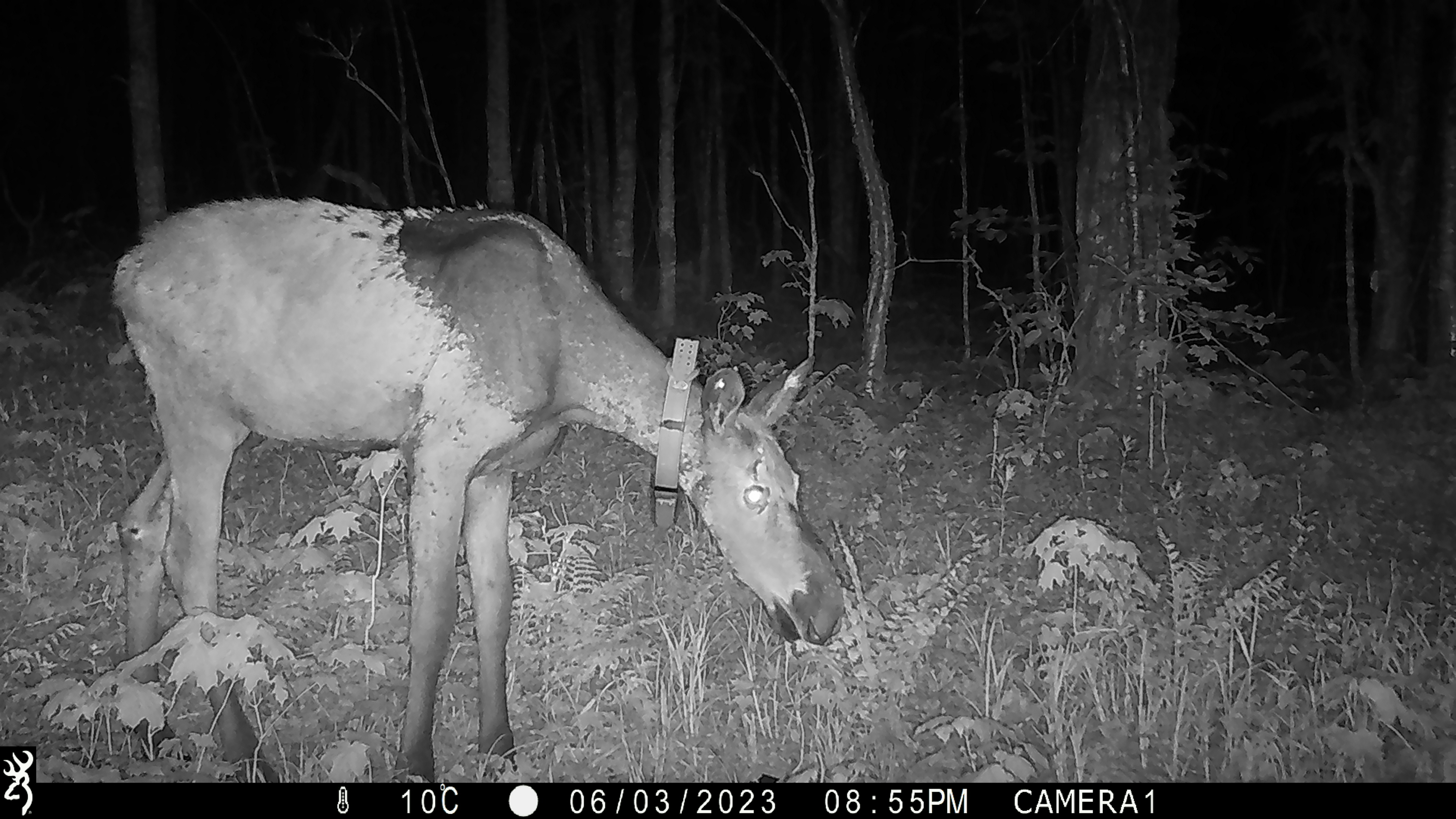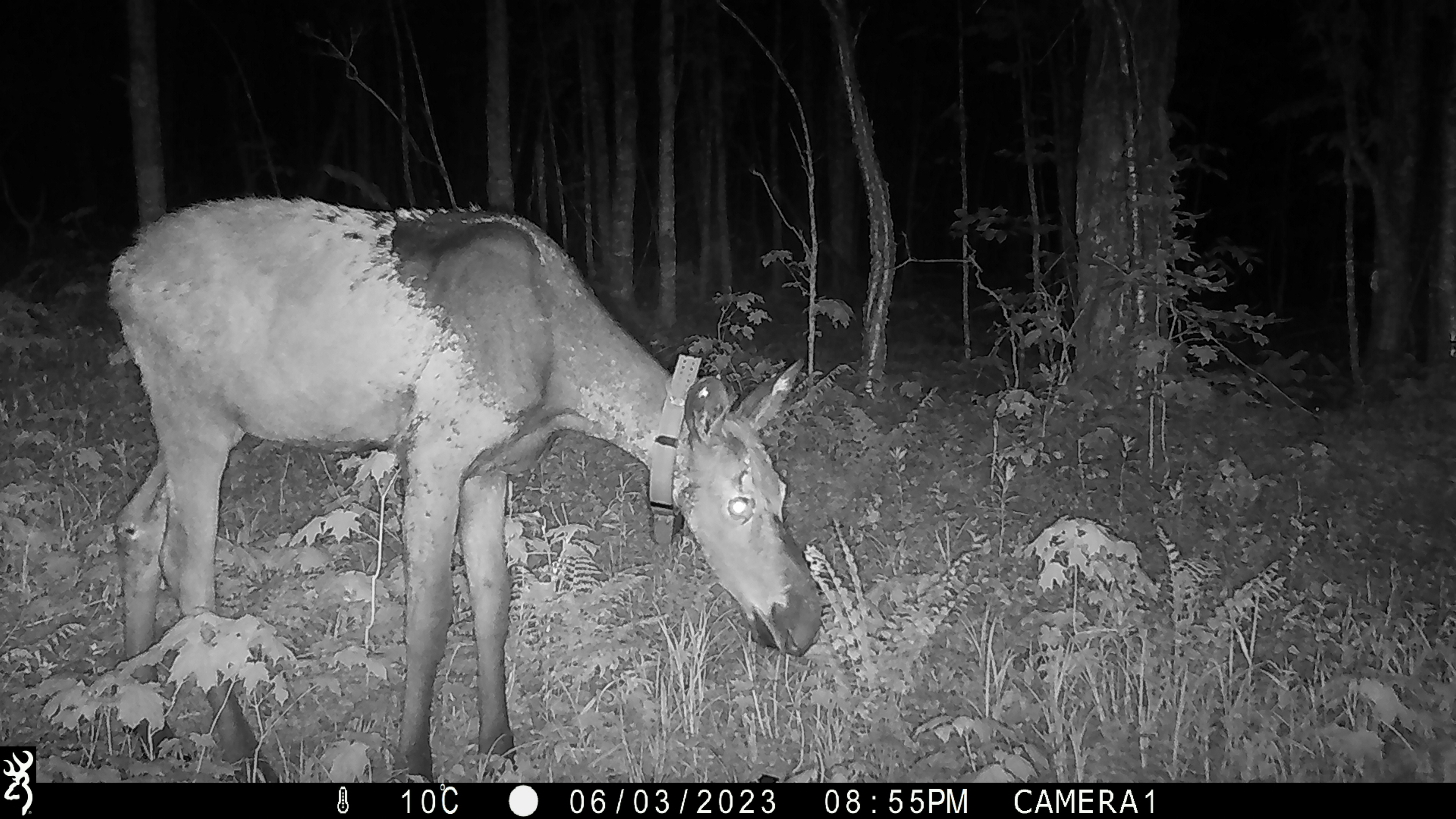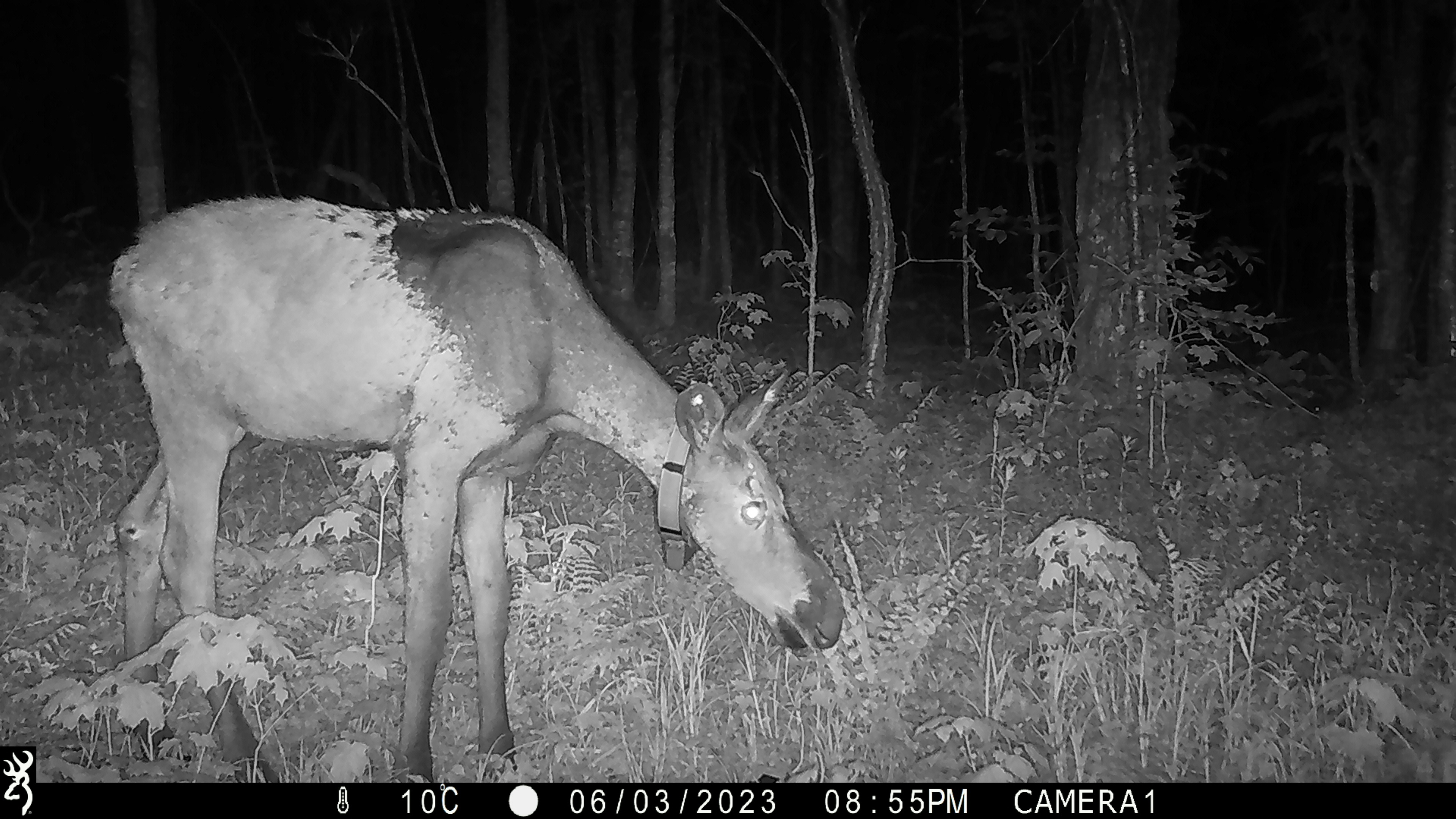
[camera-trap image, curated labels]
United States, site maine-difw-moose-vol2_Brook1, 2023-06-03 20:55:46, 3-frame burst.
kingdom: Animalia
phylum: Chordata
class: Mammalia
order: Artiodactyla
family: Cervidae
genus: Alces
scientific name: Alces alces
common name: moose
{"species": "moose (Alces alces)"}